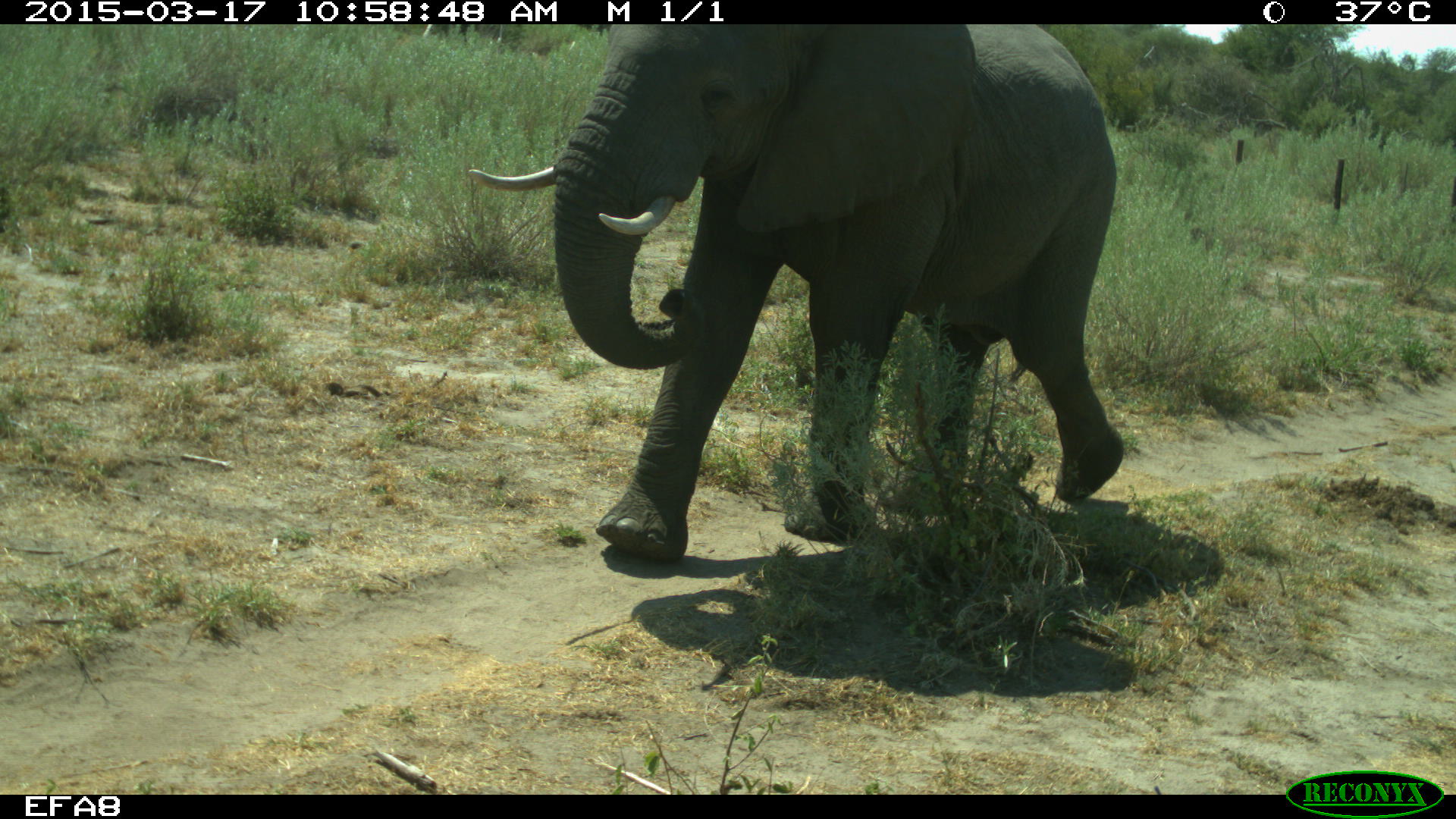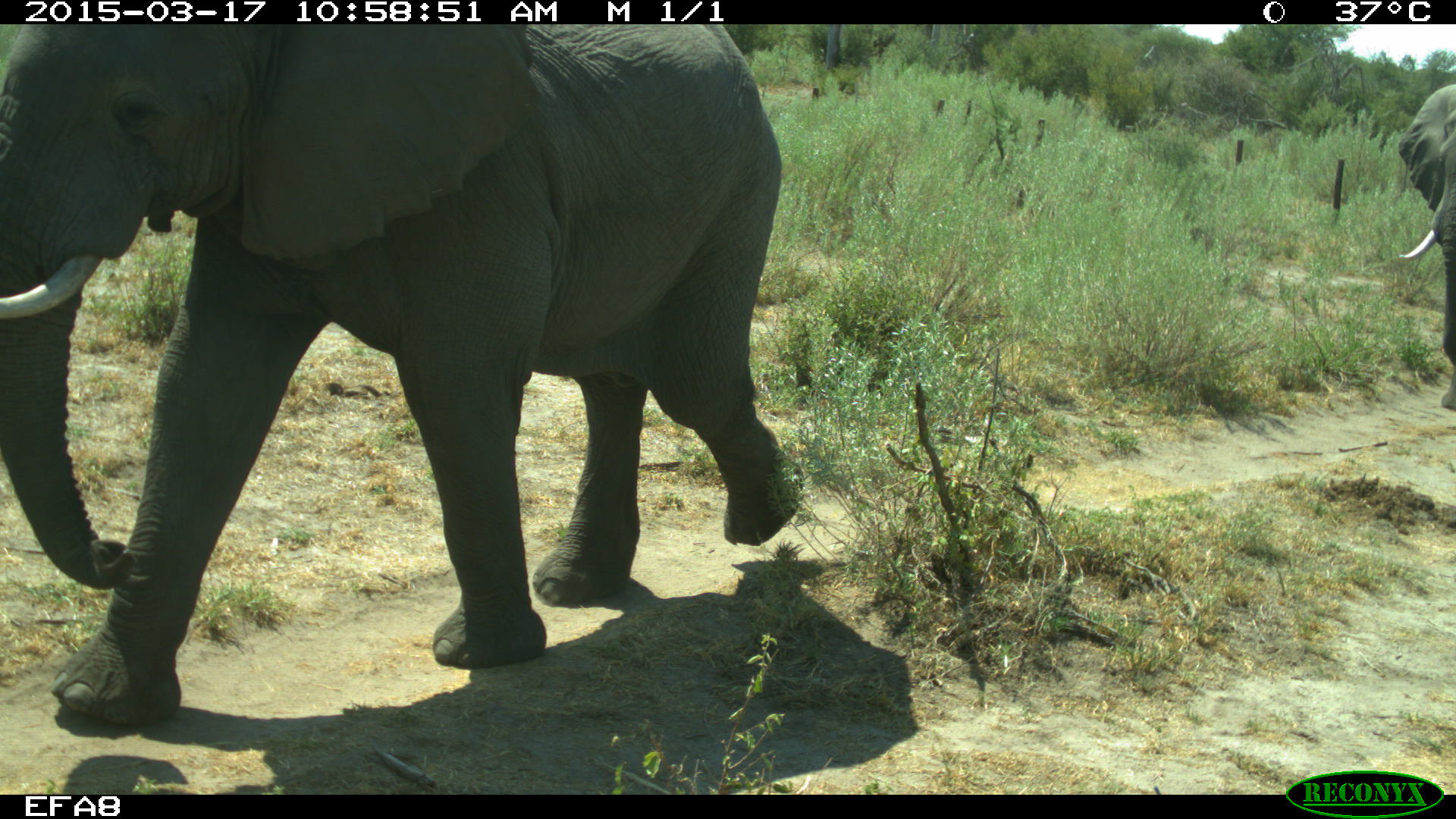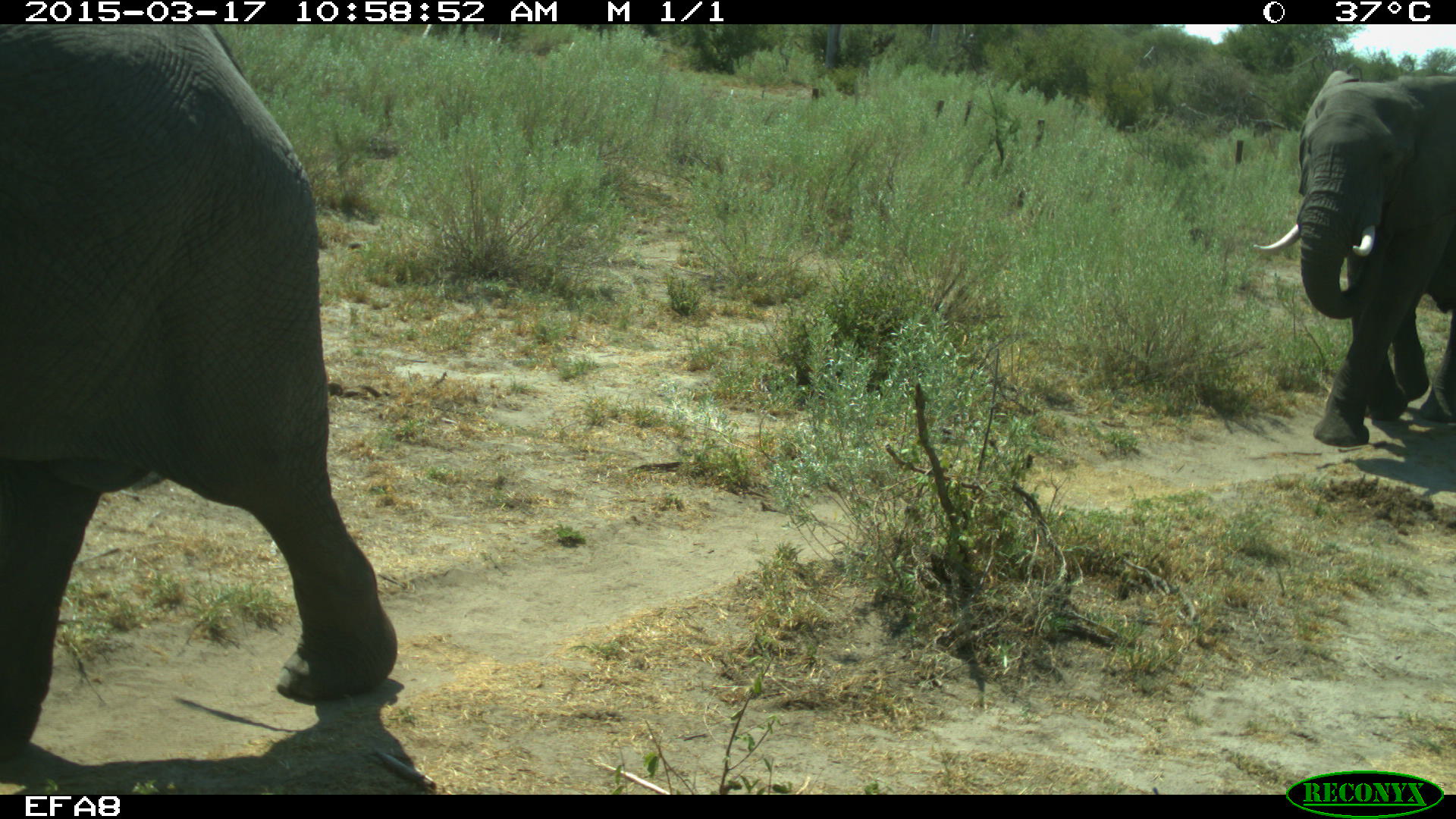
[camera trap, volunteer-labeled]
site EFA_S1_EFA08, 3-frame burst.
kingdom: Animalia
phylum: Chordata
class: Mammalia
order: Proboscidea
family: Elephantidae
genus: Loxodonta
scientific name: Loxodonta africana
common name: african bush elephant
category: elephant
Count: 1.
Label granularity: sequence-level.